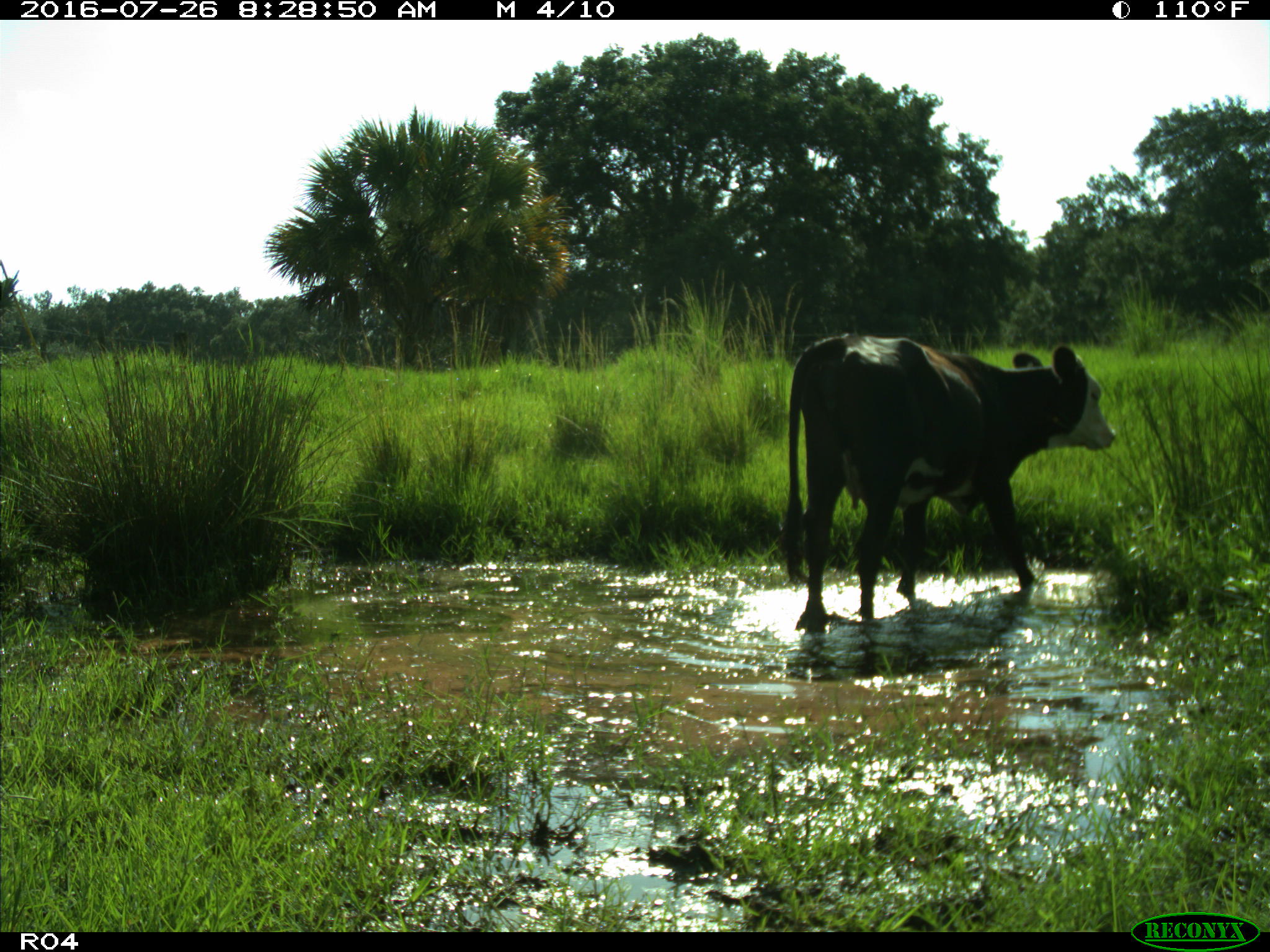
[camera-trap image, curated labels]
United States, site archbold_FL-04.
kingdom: Animalia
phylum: Chordata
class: Mammalia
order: Artiodactyla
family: Bovidae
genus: Bos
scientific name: Bos taurus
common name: domestic cow